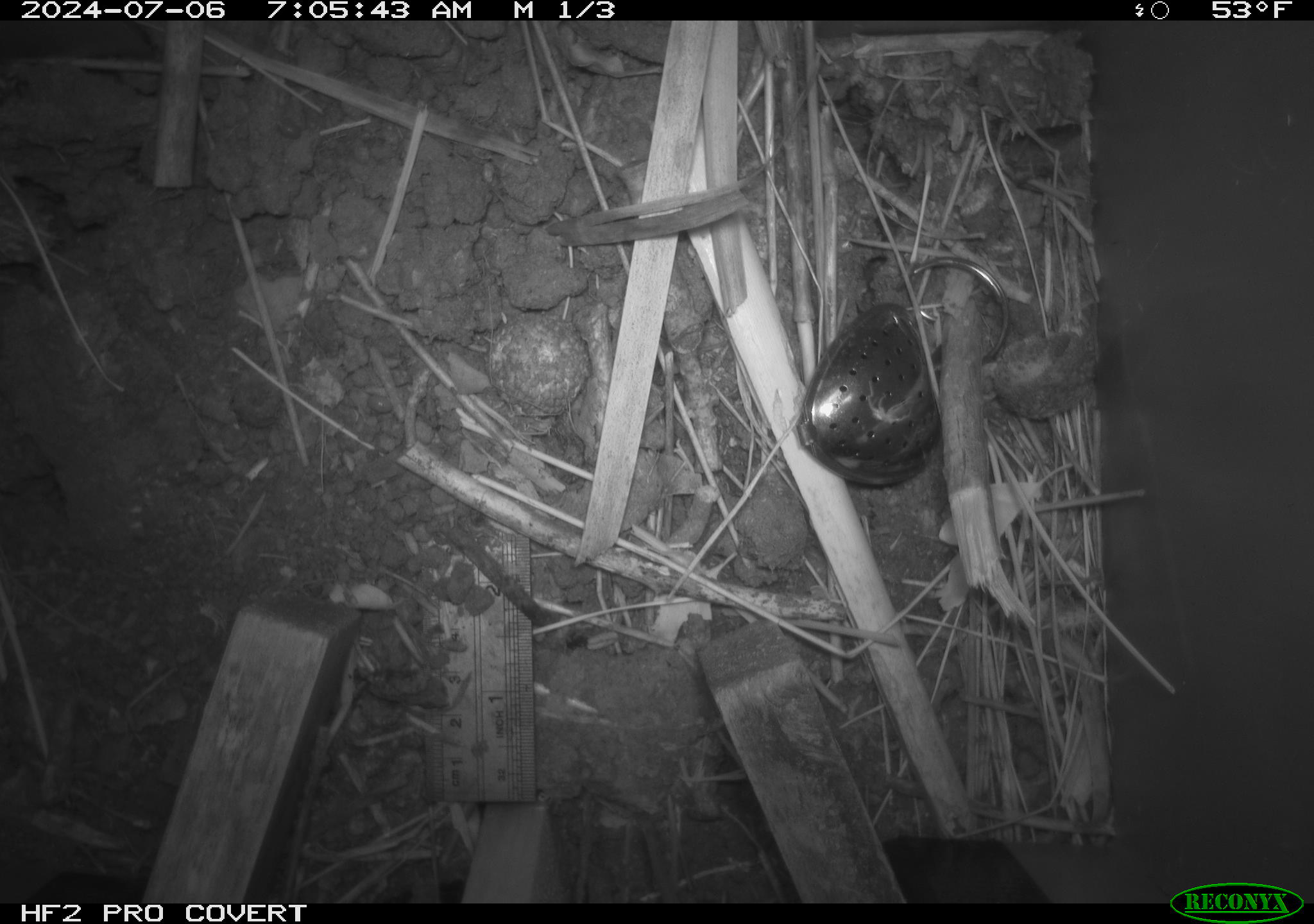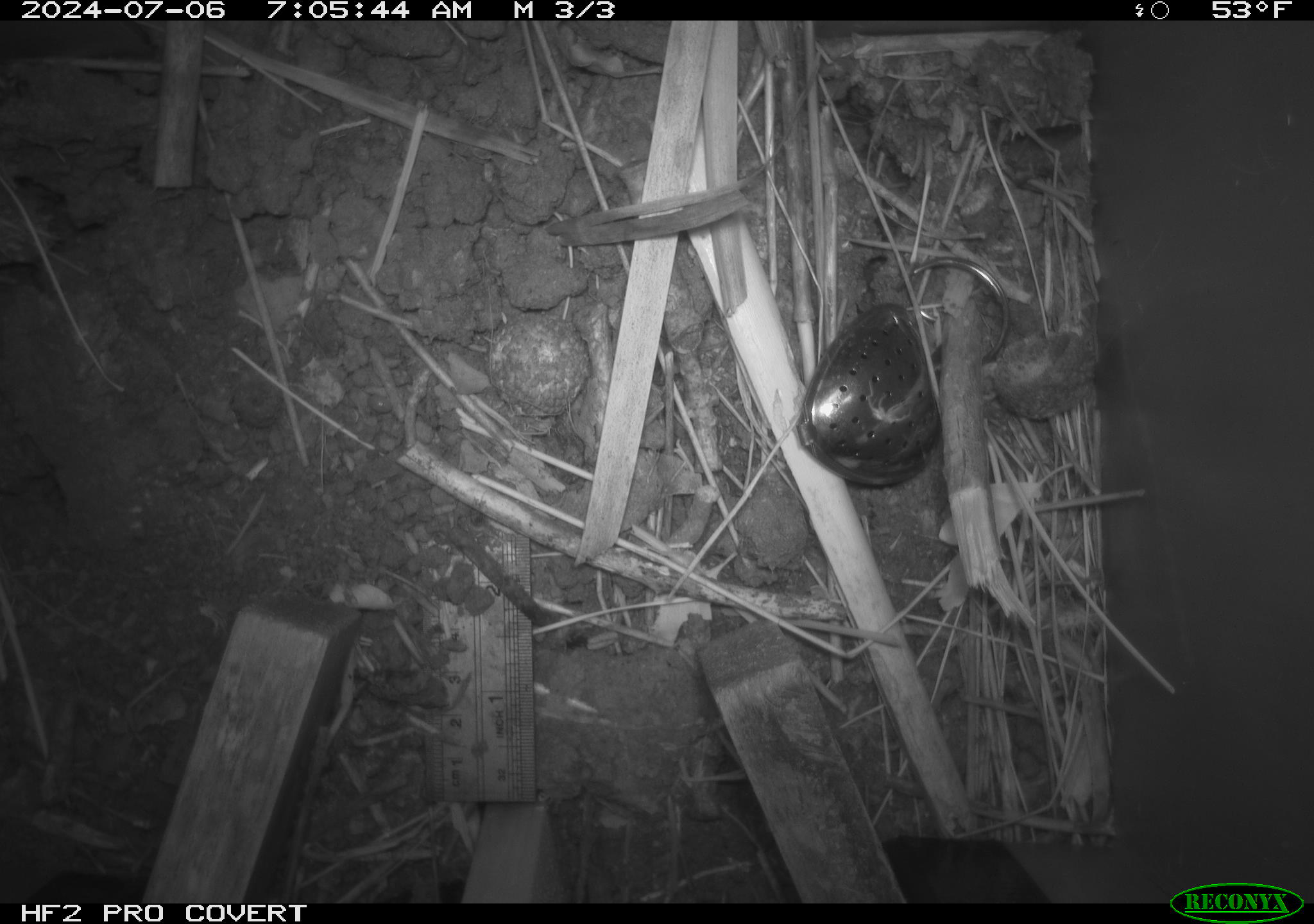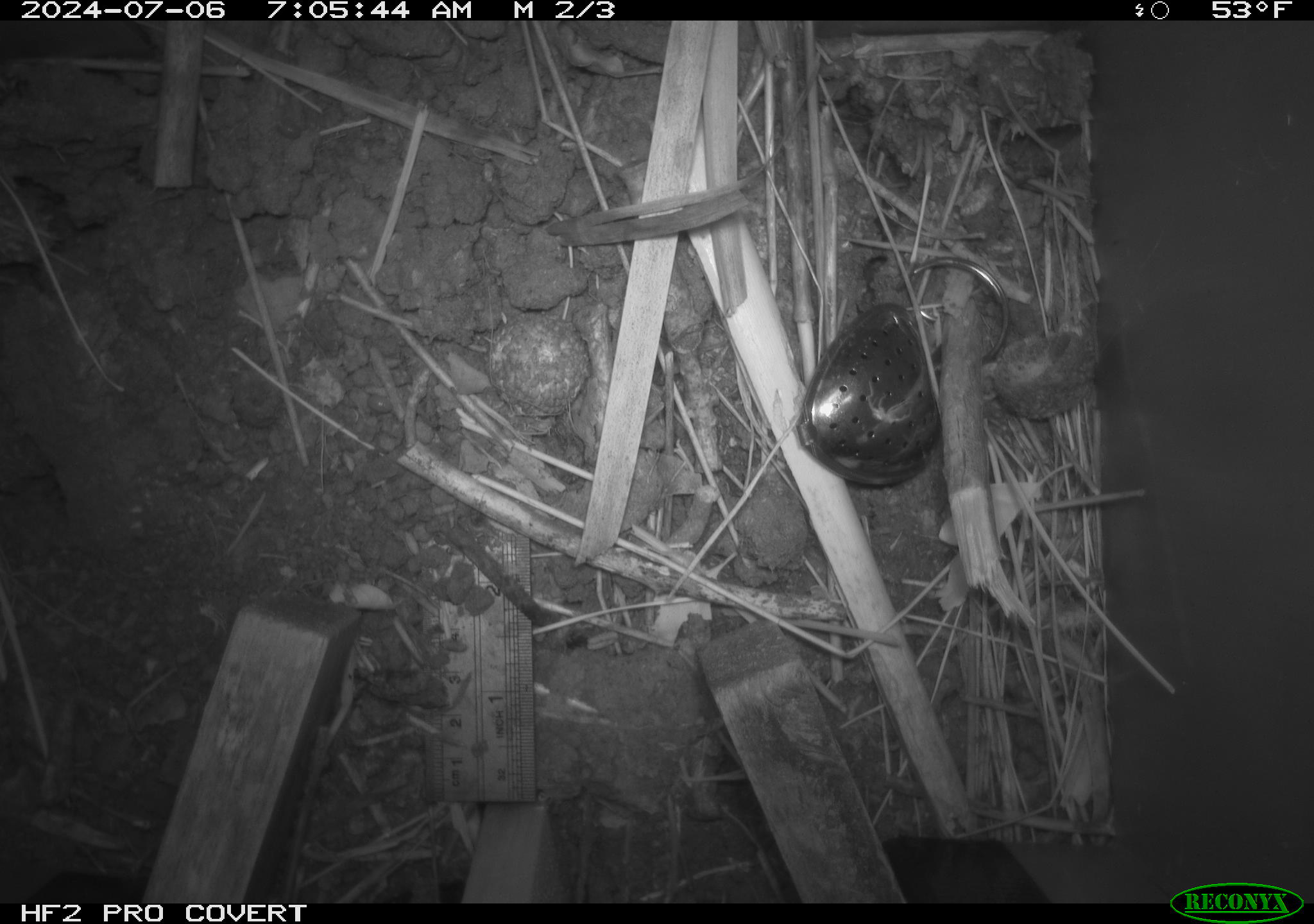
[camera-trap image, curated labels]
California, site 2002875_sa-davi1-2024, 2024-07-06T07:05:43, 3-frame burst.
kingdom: Animalia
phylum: Chordata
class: Mammalia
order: Rodentia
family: Cricetidae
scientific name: Arvicolinae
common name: voles, lemmings, and muskrats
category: arvicolinae subfamily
Arvicolinae subfamily (voles, lemmings, and muskrats) (Arvicolinae).